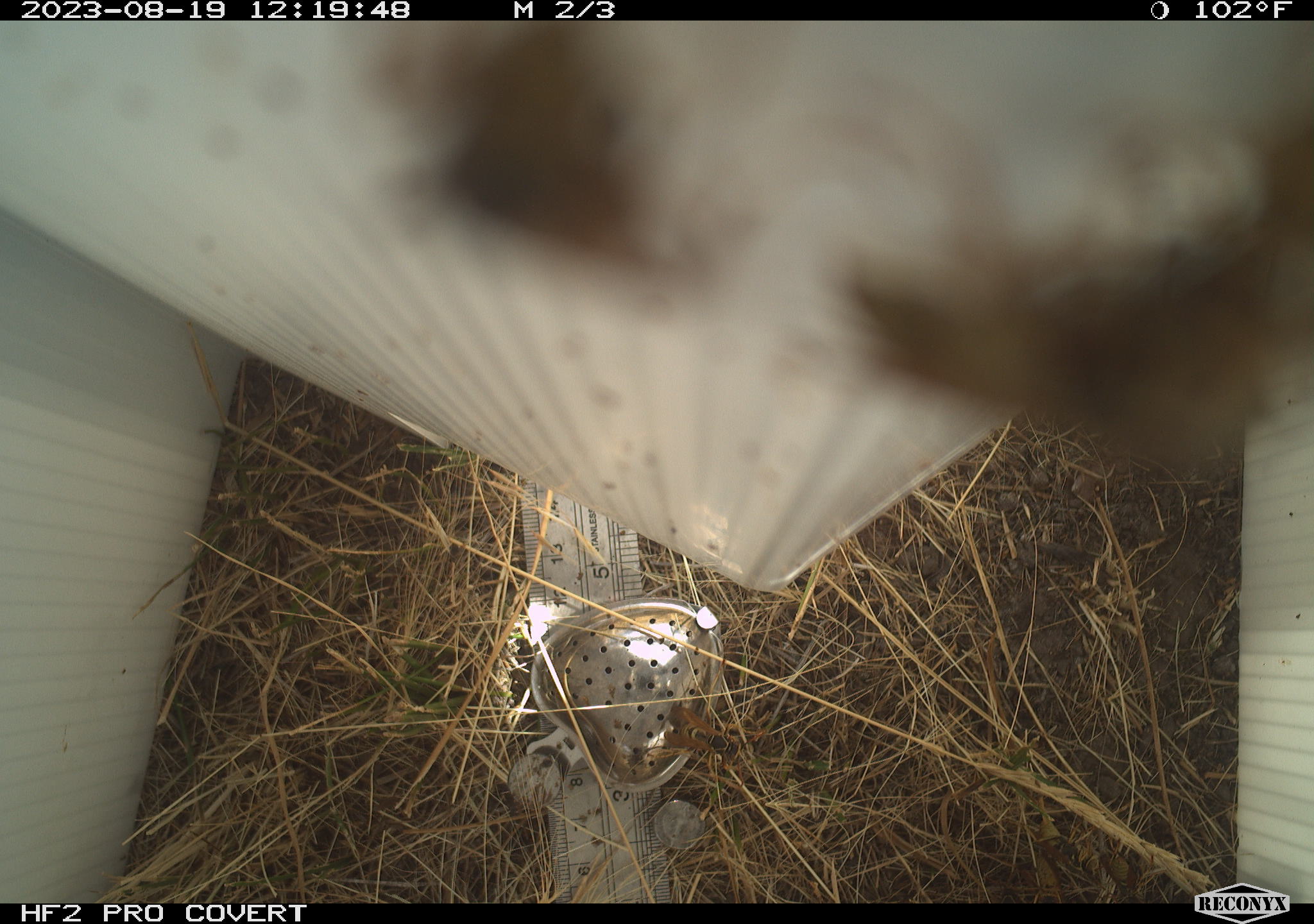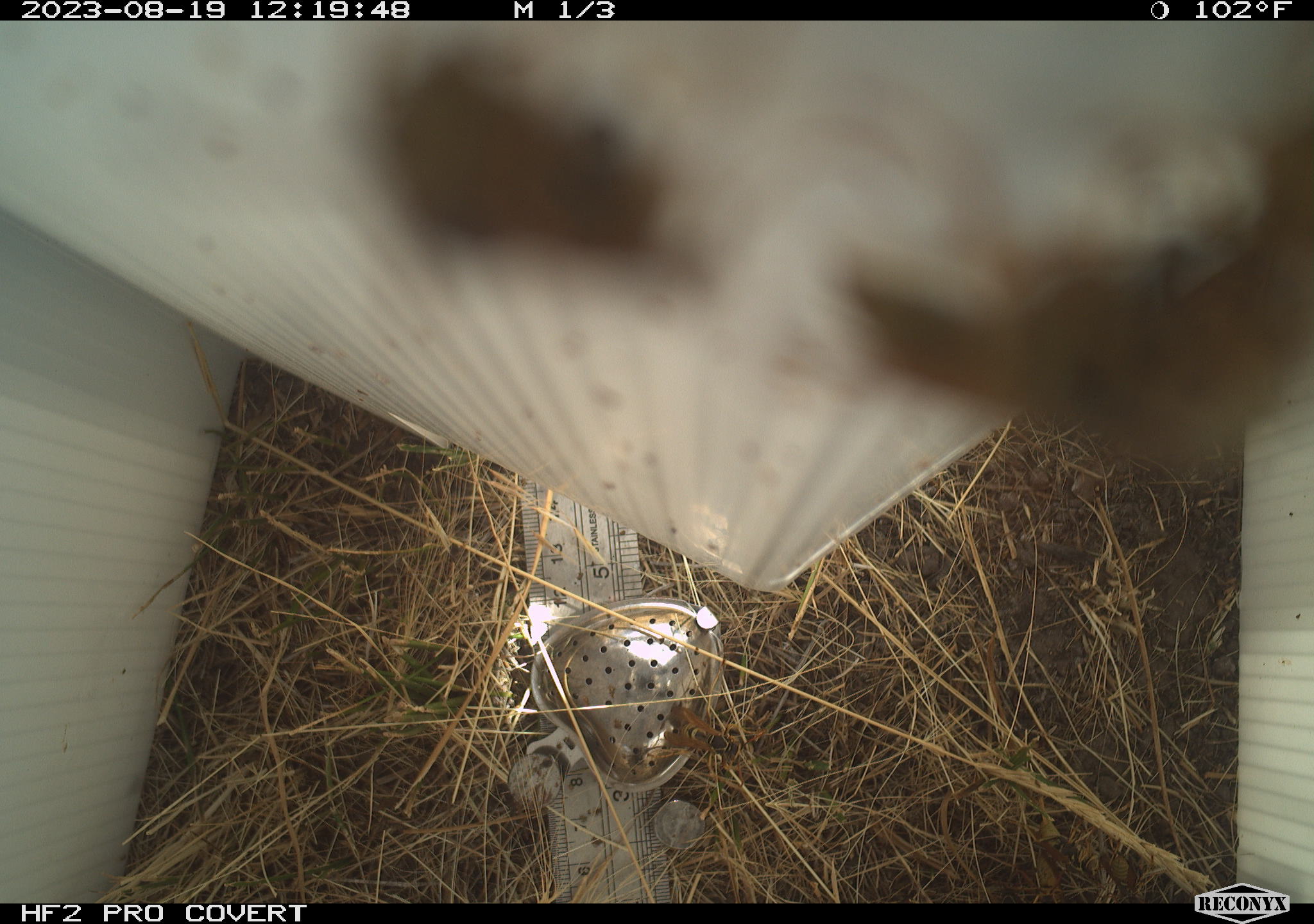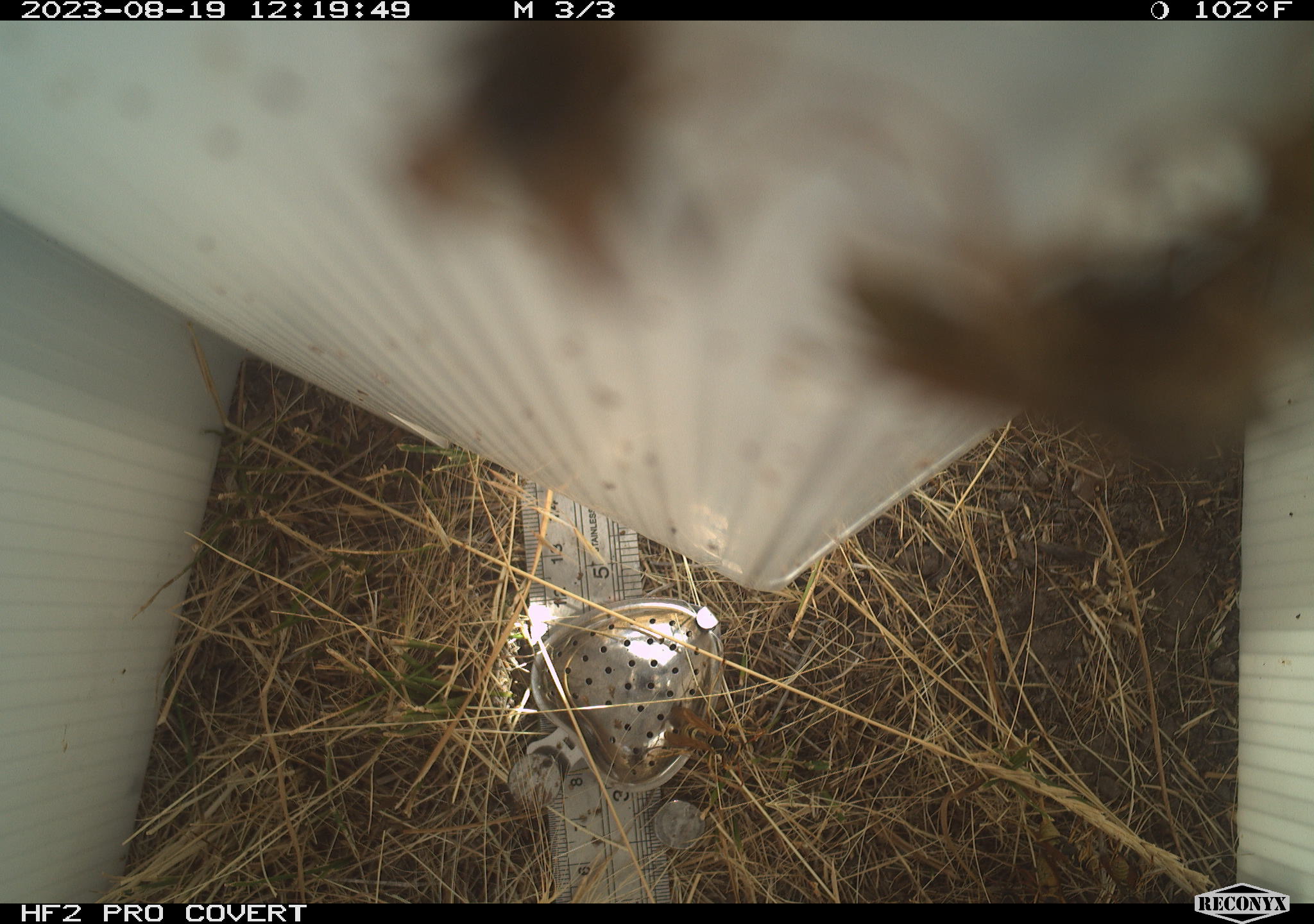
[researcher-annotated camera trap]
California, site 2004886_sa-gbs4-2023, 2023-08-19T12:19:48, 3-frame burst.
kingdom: Animalia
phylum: Arthropoda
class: Insecta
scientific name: Insecta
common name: insect